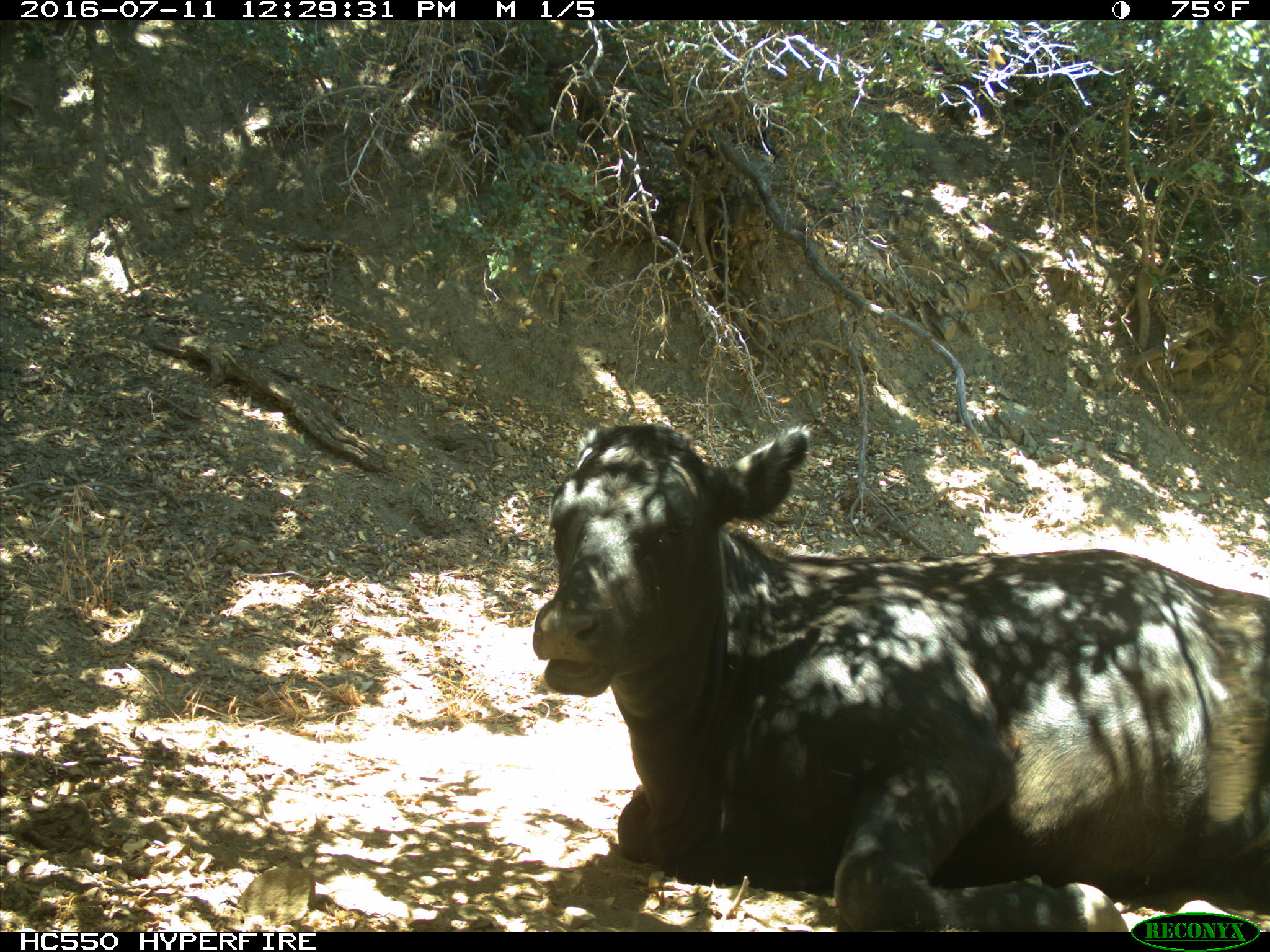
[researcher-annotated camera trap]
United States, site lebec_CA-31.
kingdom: Animalia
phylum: Chordata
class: Mammalia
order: Artiodactyla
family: Bovidae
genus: Bos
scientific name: Bos taurus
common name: domestic cow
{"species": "Bos taurus (domestic cow)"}